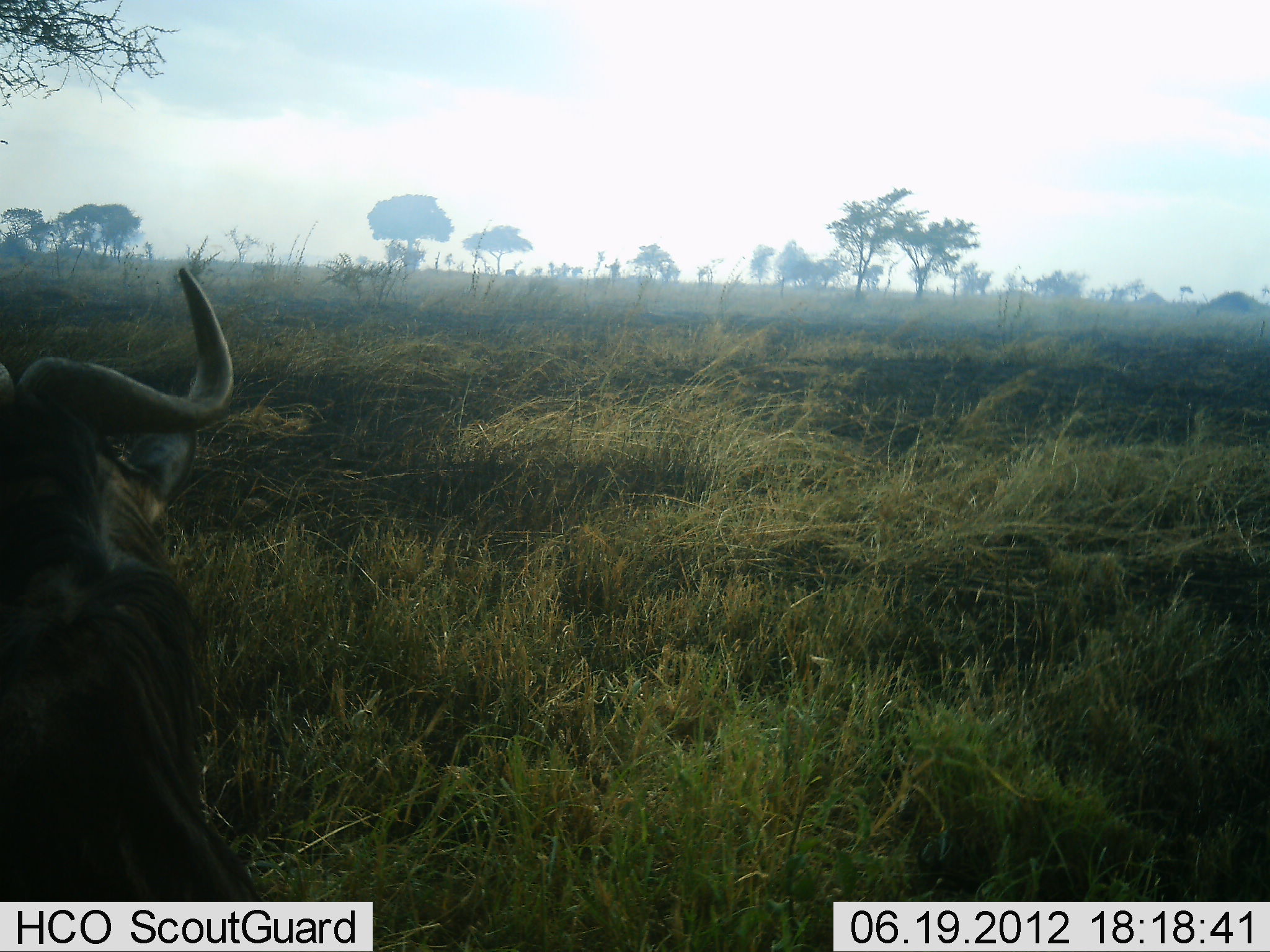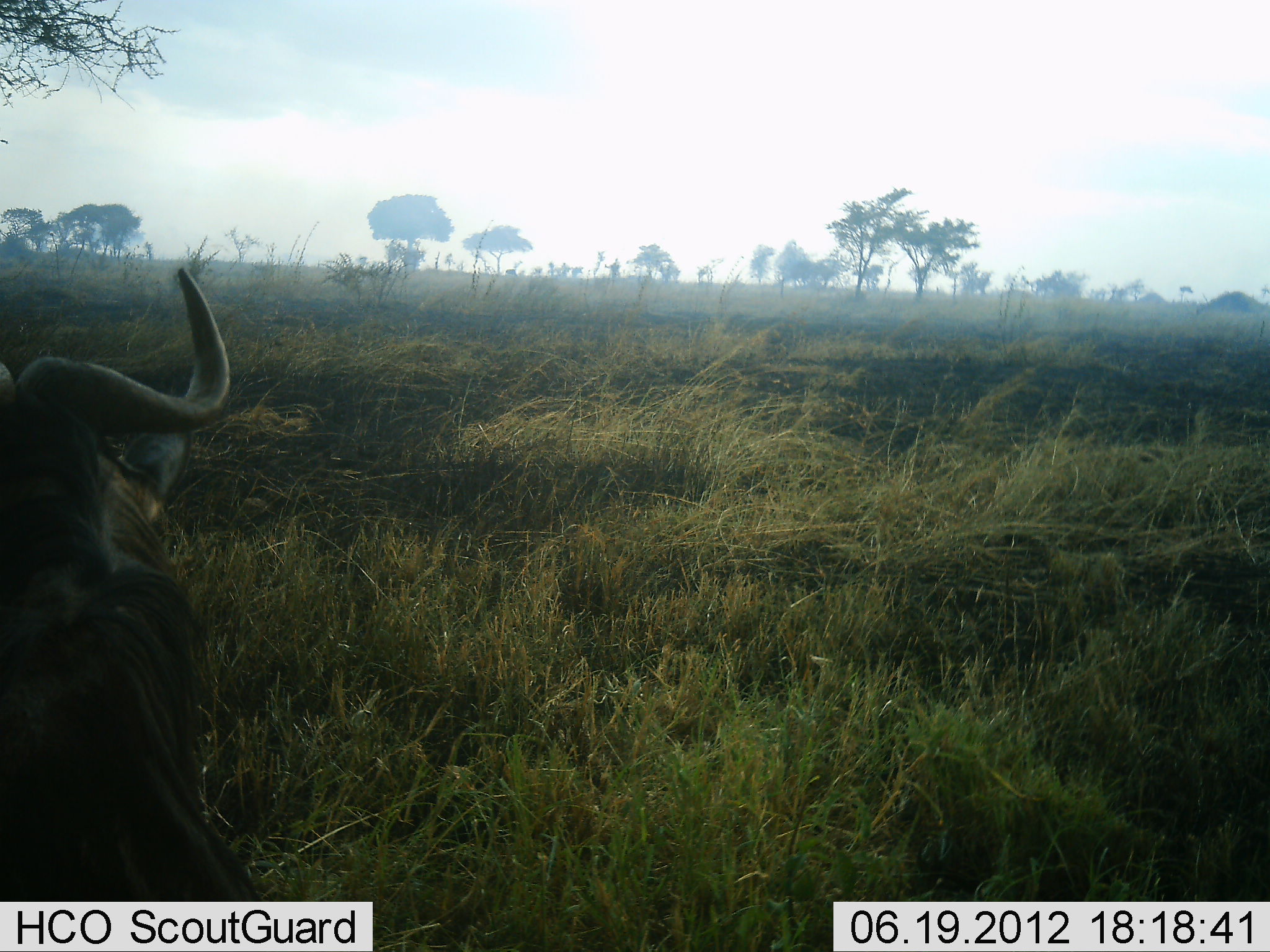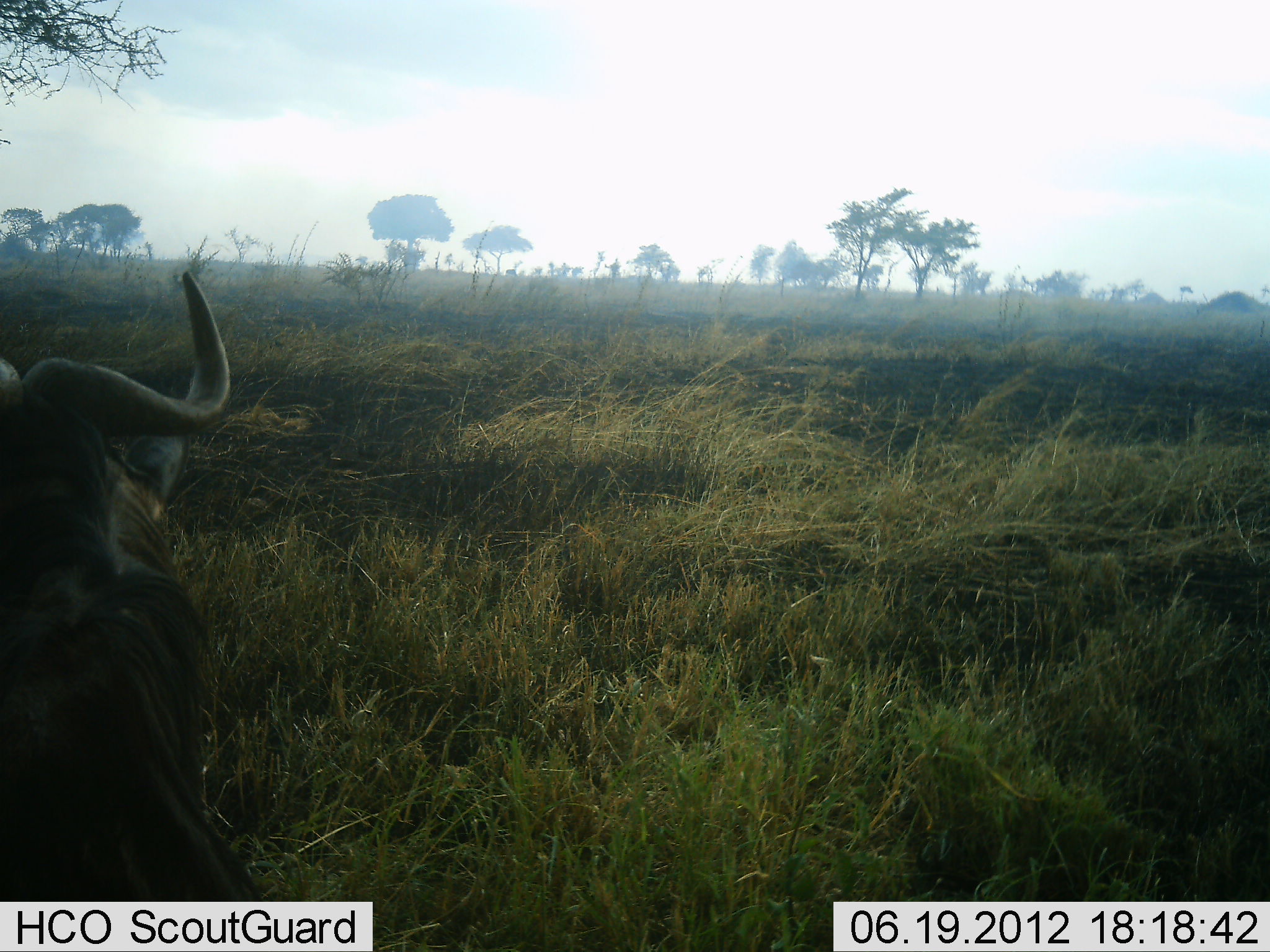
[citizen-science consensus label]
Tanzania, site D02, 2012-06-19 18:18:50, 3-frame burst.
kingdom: Animalia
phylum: Chordata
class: Mammalia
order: Artiodactyla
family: Bovidae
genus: Connochaetes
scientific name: Connochaetes taurinus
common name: blue wildebeest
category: wildebeest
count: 1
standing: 20%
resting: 70%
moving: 0%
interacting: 0%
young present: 0%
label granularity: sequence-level